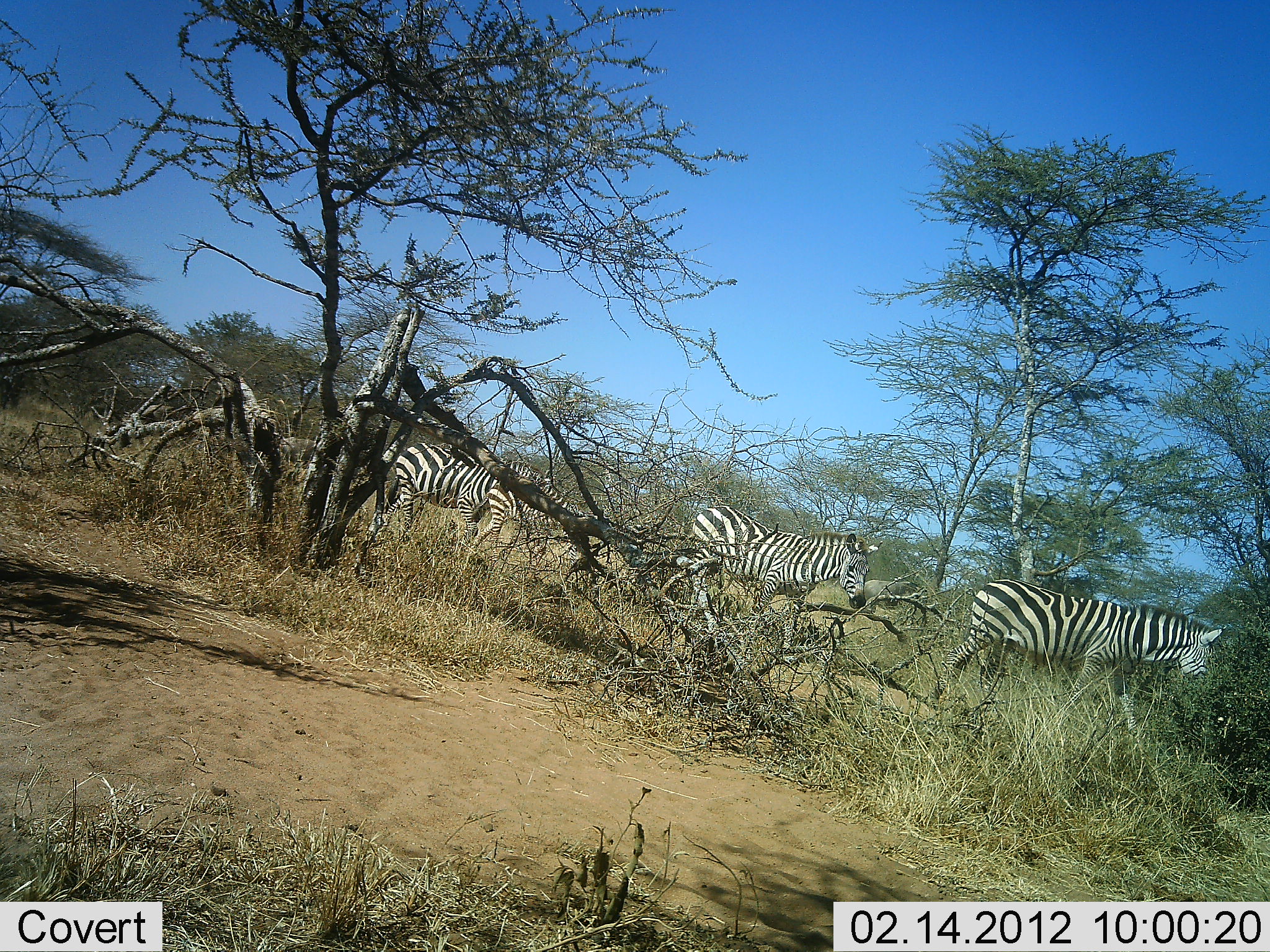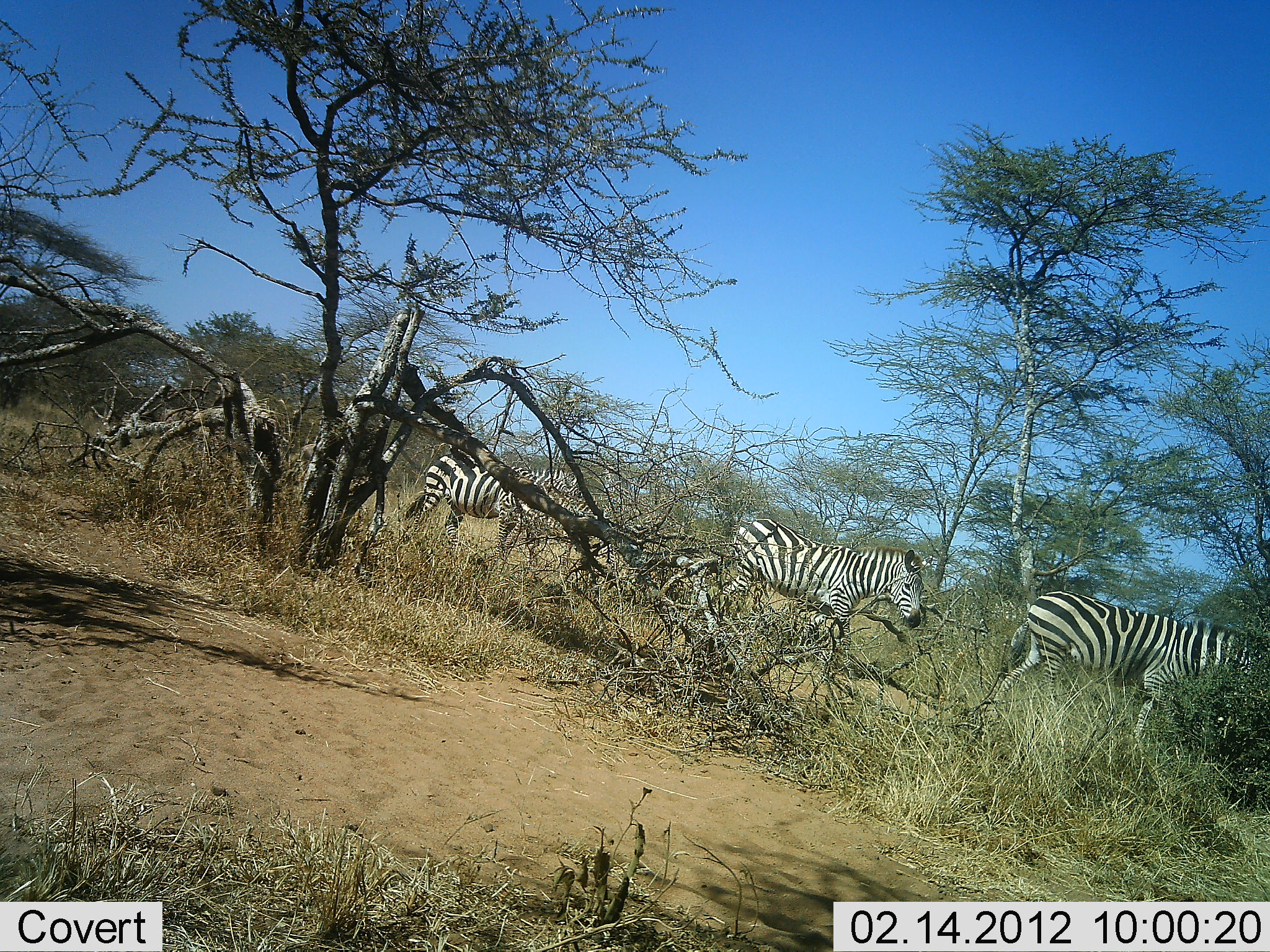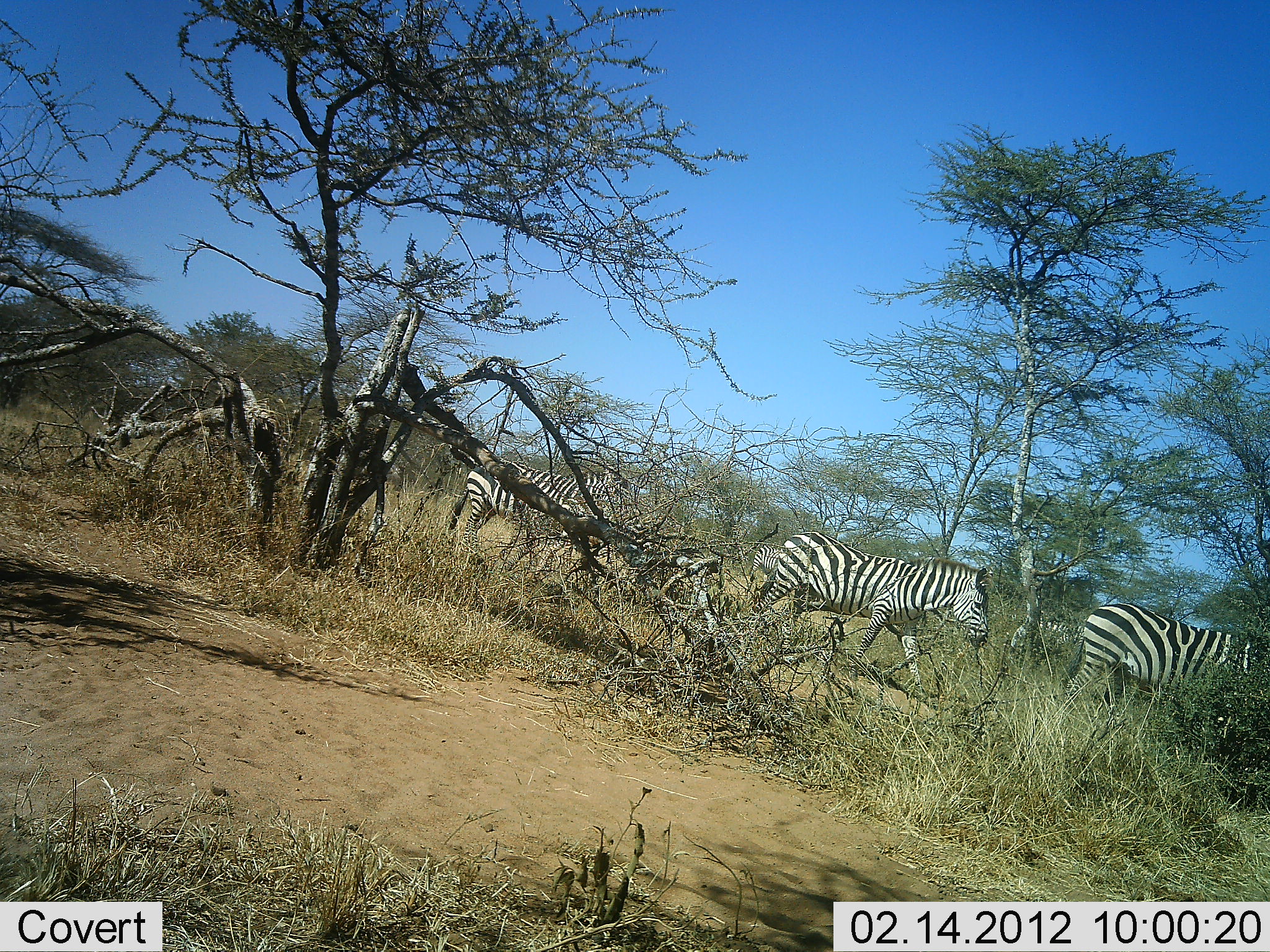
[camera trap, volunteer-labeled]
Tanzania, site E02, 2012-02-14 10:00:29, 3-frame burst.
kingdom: Animalia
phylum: Chordata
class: Mammalia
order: Perissodactyla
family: Equidae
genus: Equus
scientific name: Equus quagga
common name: plains zebra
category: zebra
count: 5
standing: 6%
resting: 6%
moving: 94%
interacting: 6%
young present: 6%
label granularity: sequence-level